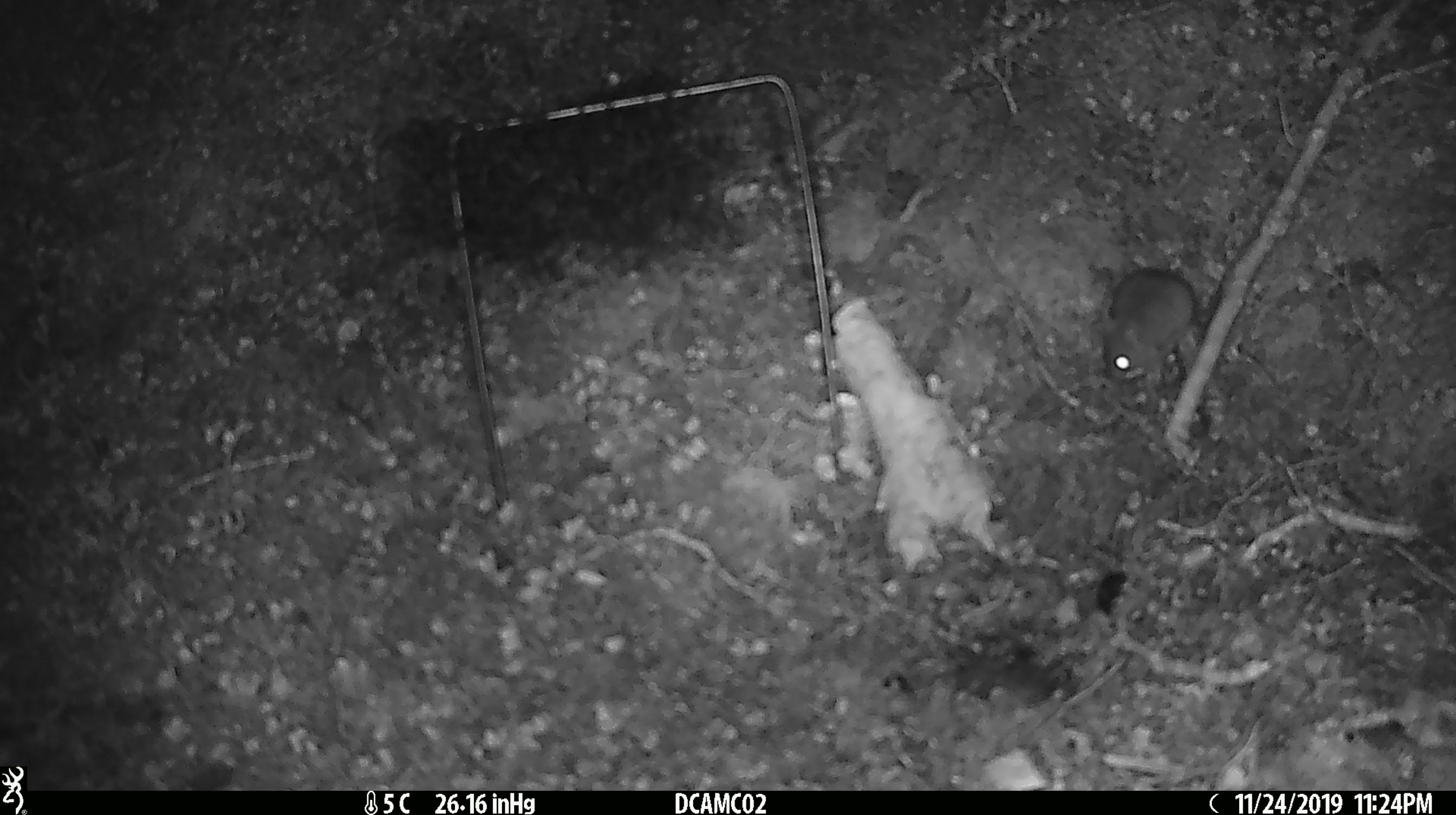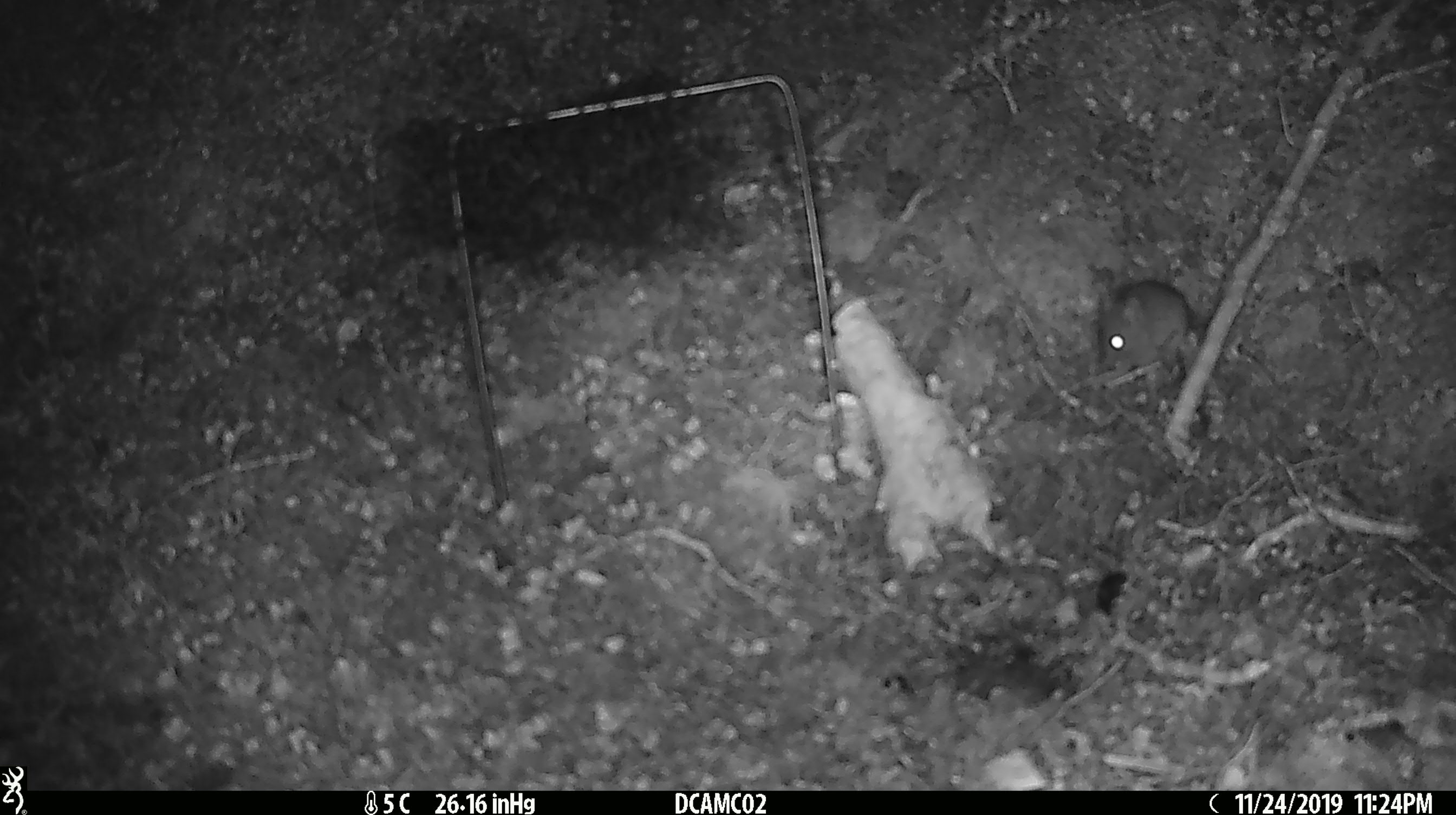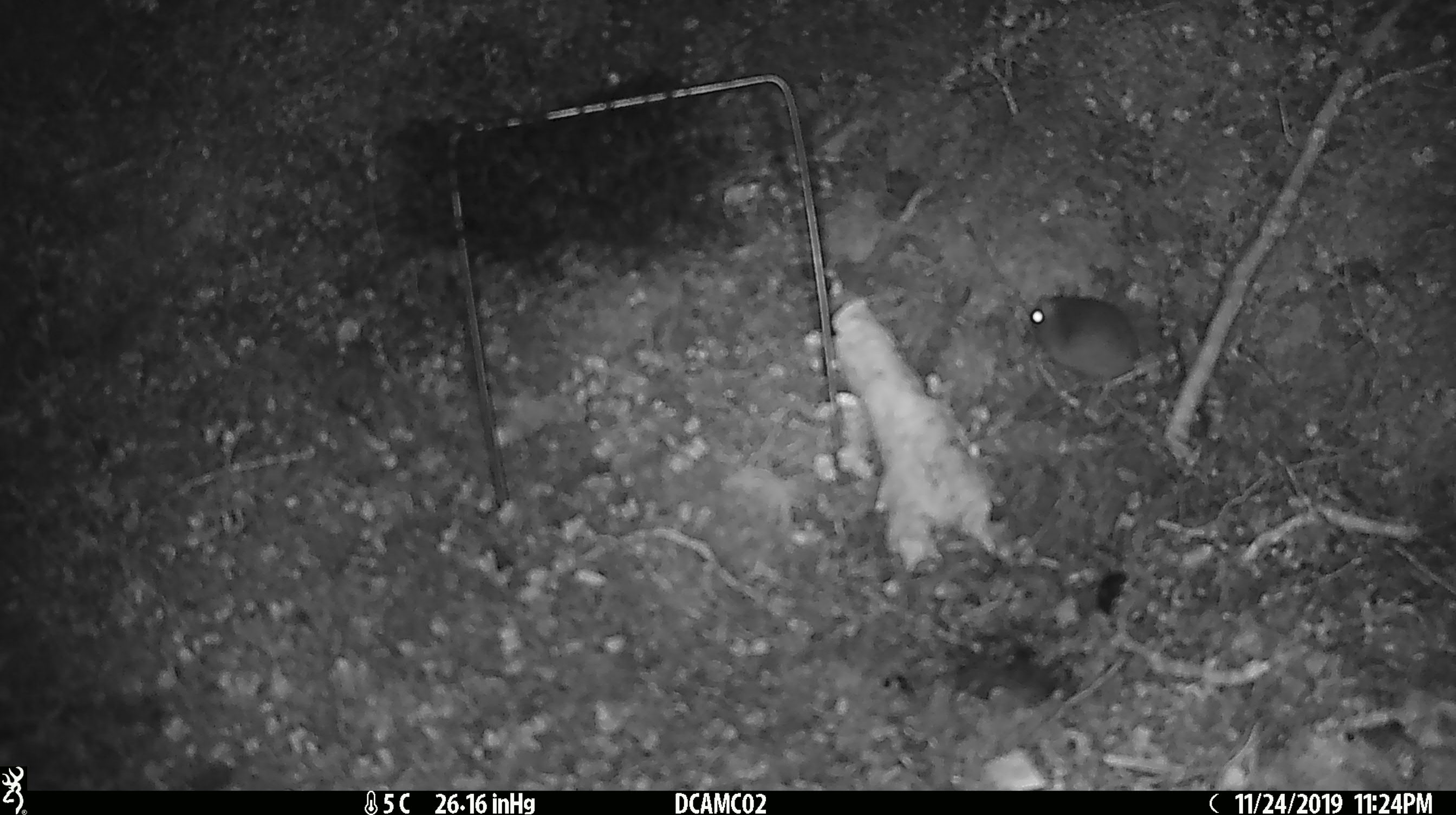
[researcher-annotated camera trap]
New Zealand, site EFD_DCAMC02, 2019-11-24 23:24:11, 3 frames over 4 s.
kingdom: Animalia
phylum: Chordata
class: Mammalia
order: Rodentia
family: Muridae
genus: Mus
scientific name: Mus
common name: mouse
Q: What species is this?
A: Mouse (Mus).